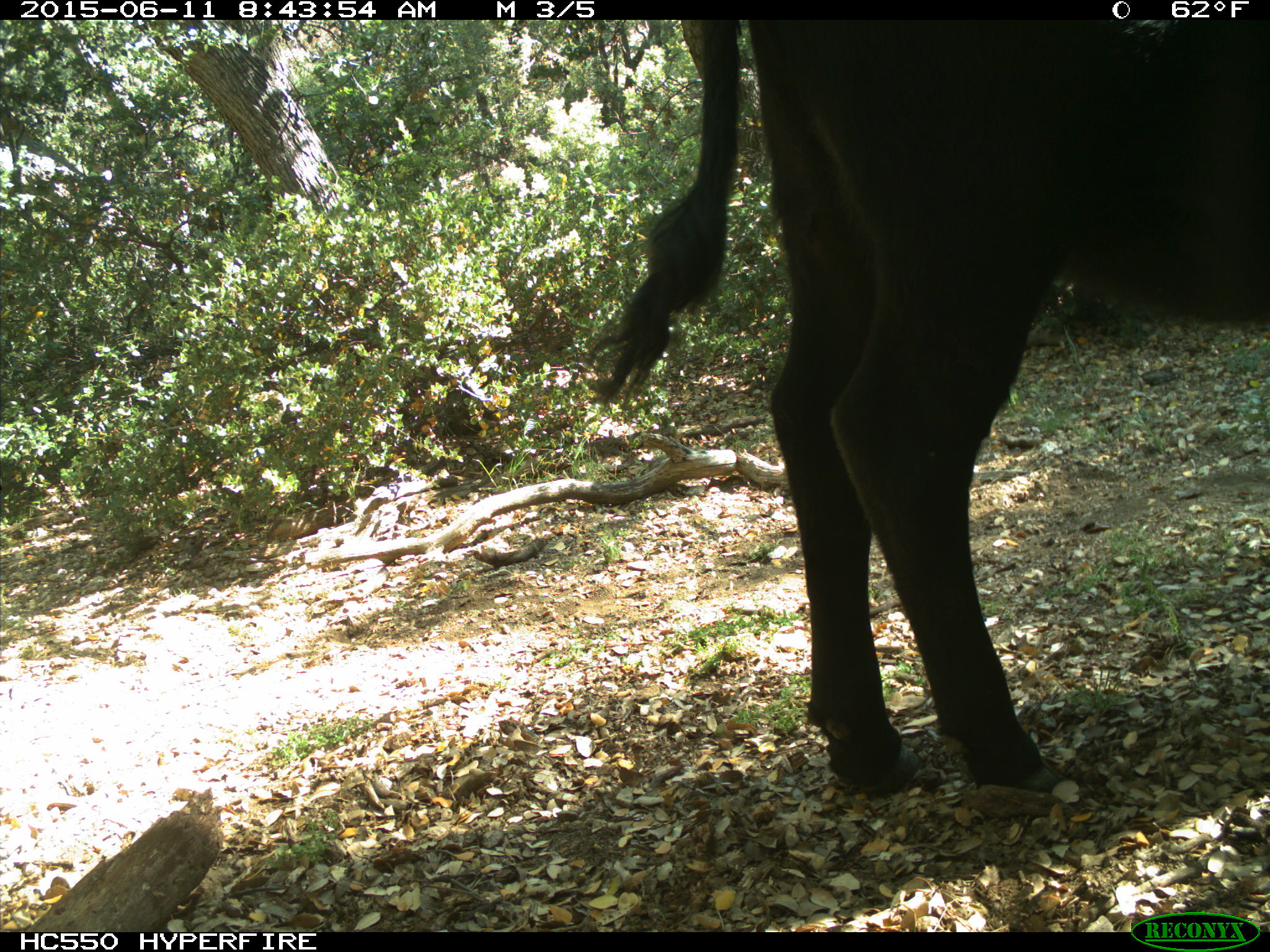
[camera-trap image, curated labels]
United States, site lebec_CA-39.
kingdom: Animalia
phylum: Chordata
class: Mammalia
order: Artiodactyla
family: Bovidae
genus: Bos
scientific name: Bos taurus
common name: domestic cow